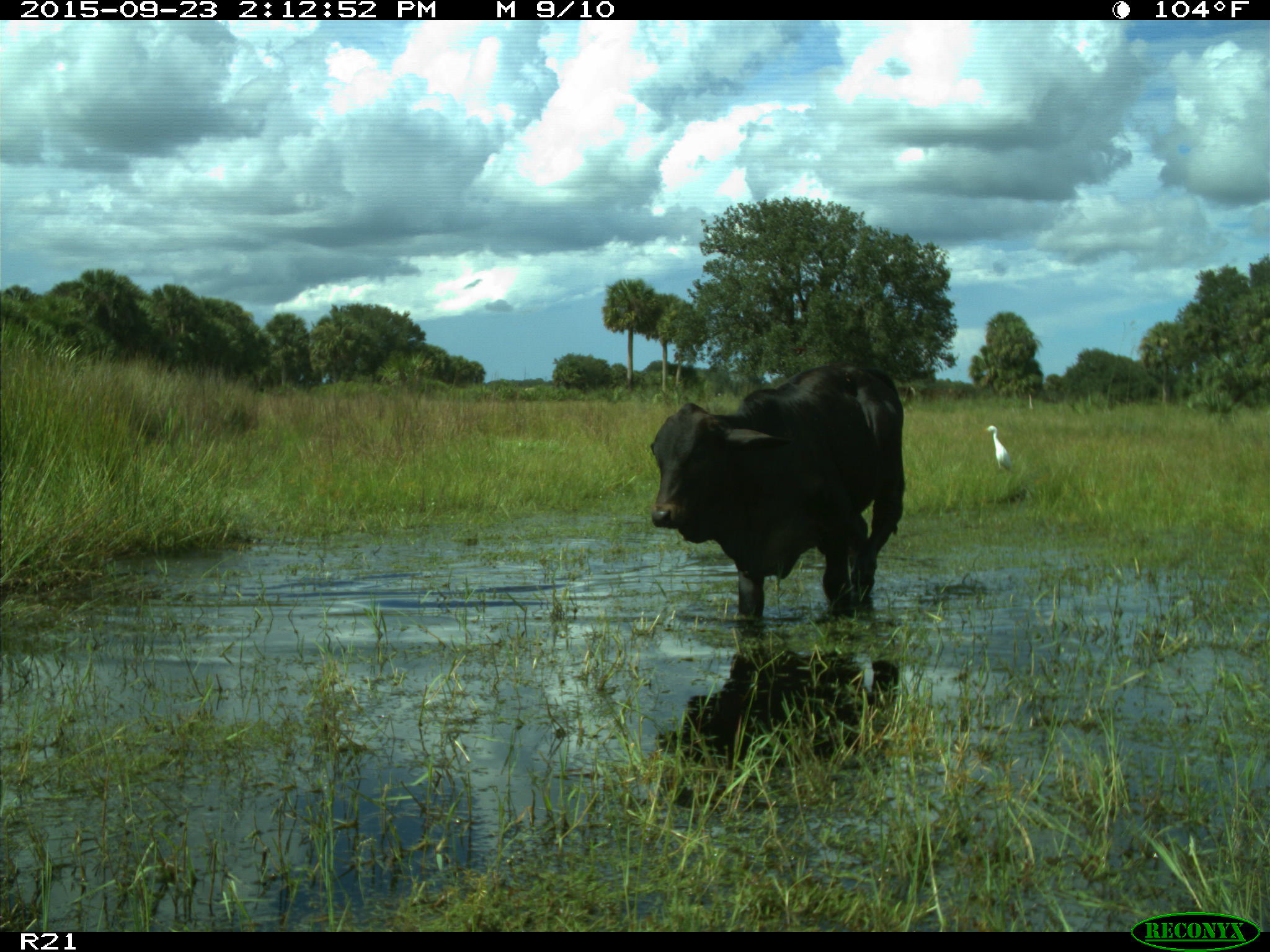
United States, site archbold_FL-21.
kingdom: Animalia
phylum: Chordata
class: Mammalia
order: Artiodactyla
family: Bovidae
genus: Bos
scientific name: Bos taurus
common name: domestic cow